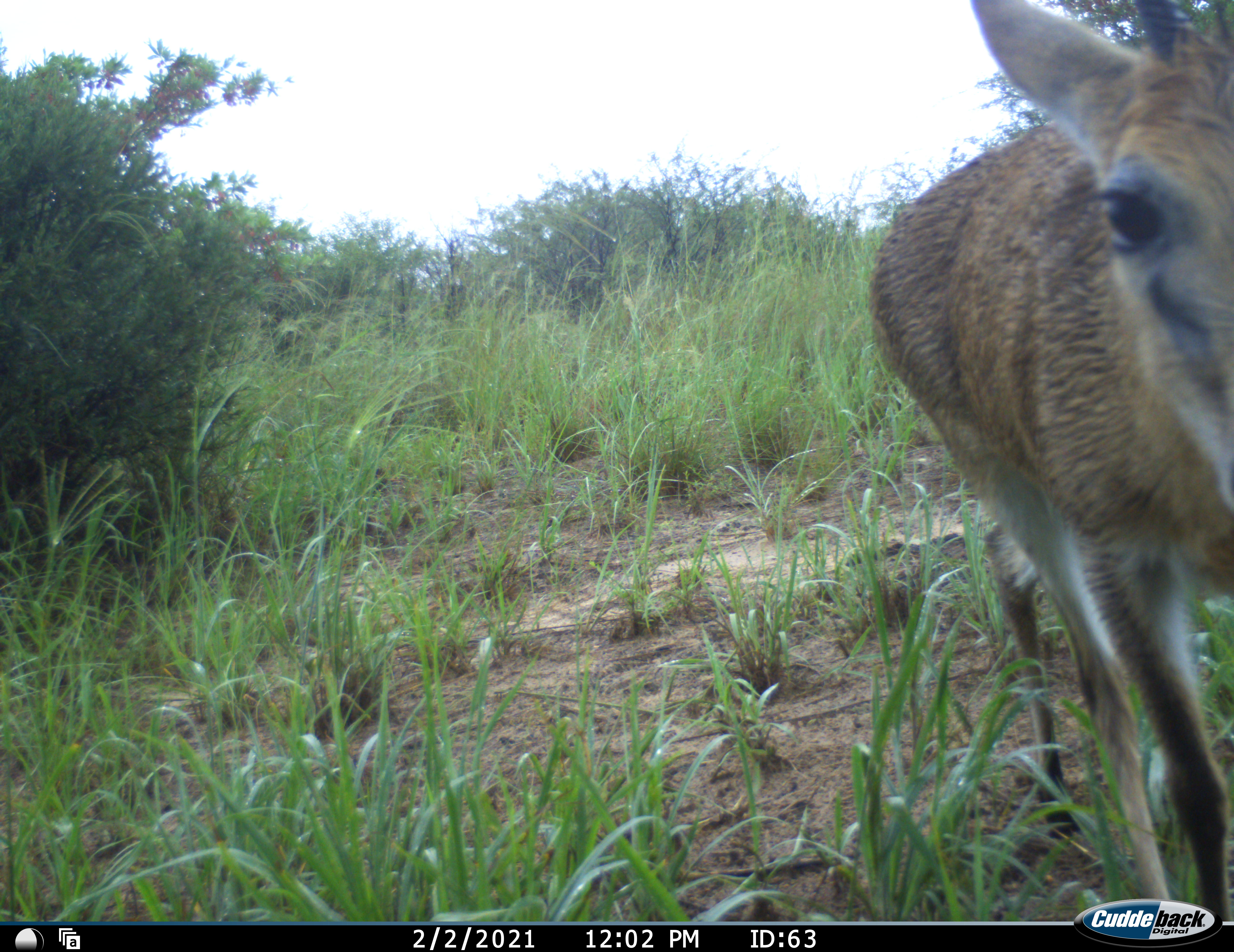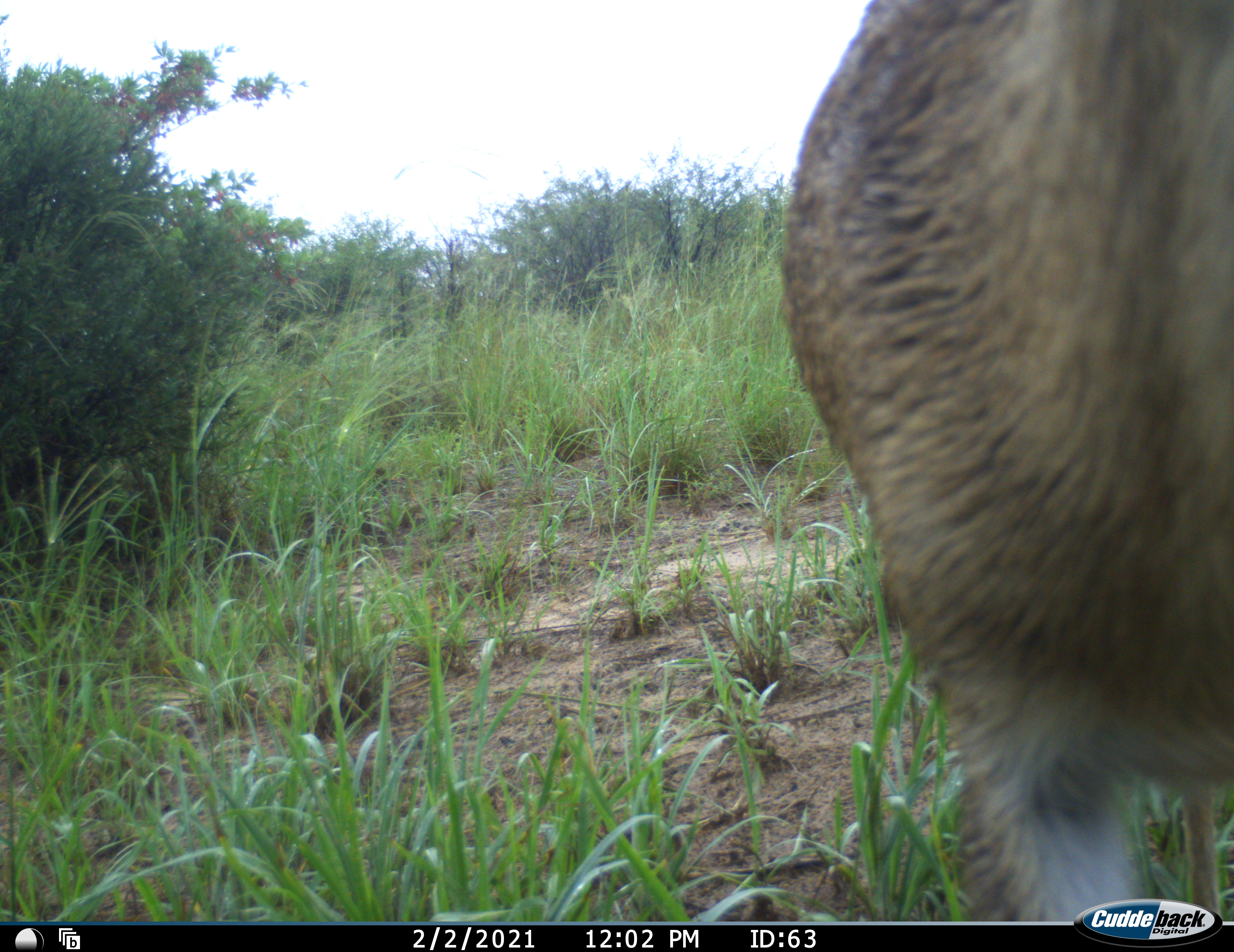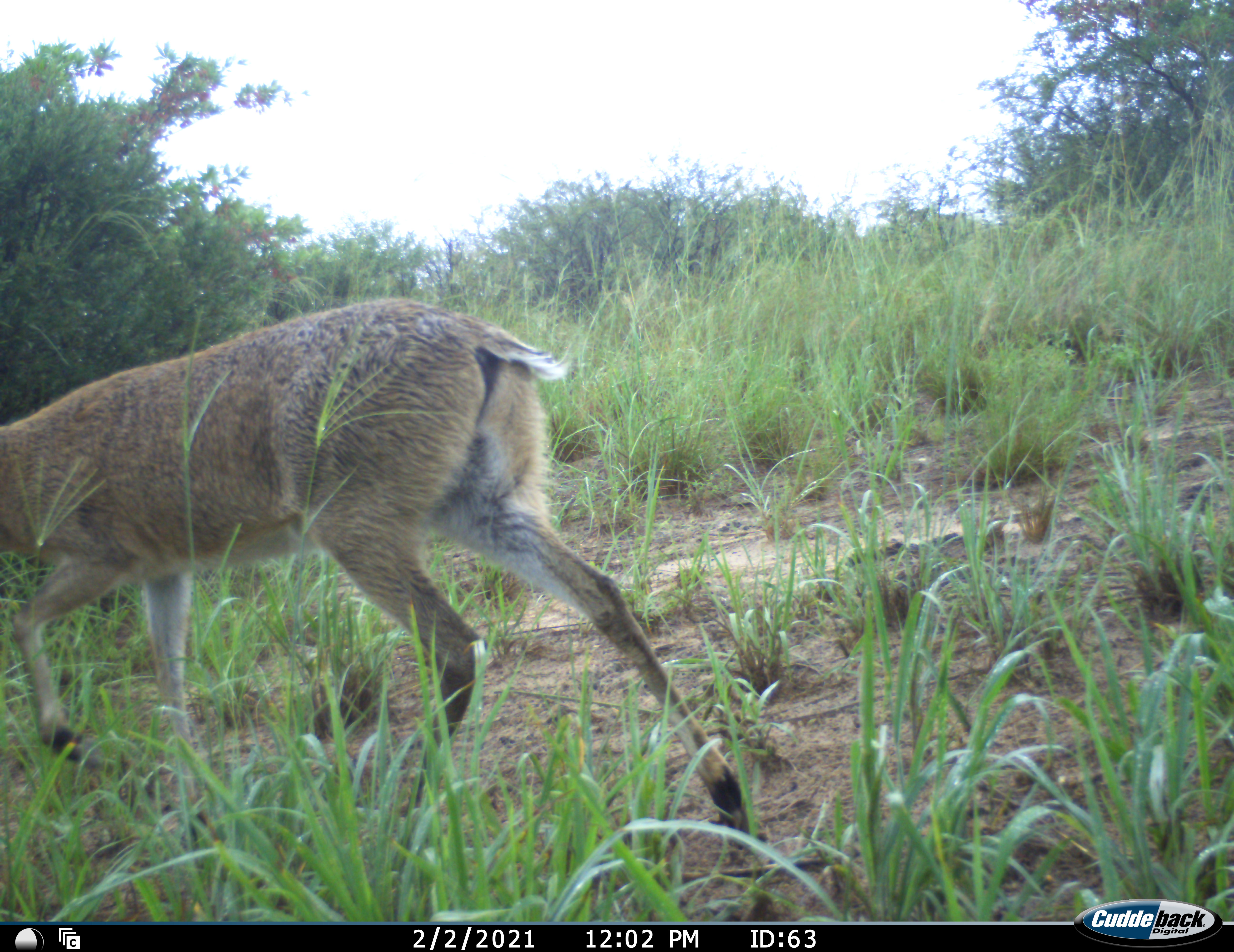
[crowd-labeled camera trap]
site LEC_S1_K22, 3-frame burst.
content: unidentified animal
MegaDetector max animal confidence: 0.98